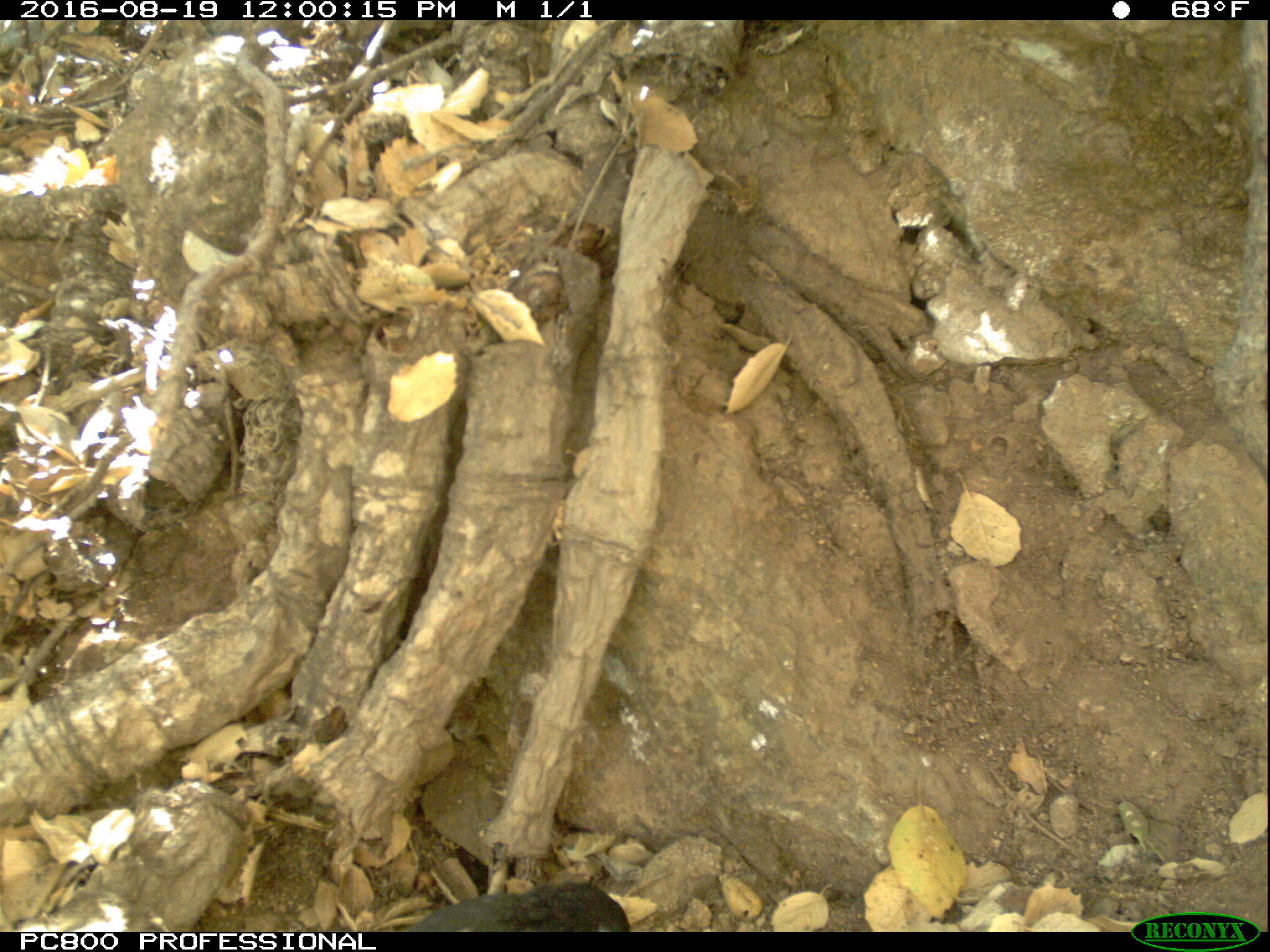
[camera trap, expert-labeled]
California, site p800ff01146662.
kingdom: Animalia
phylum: Chordata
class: Aves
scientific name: Aves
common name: bird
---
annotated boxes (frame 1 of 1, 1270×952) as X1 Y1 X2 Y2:
bird: 397 879 631 934